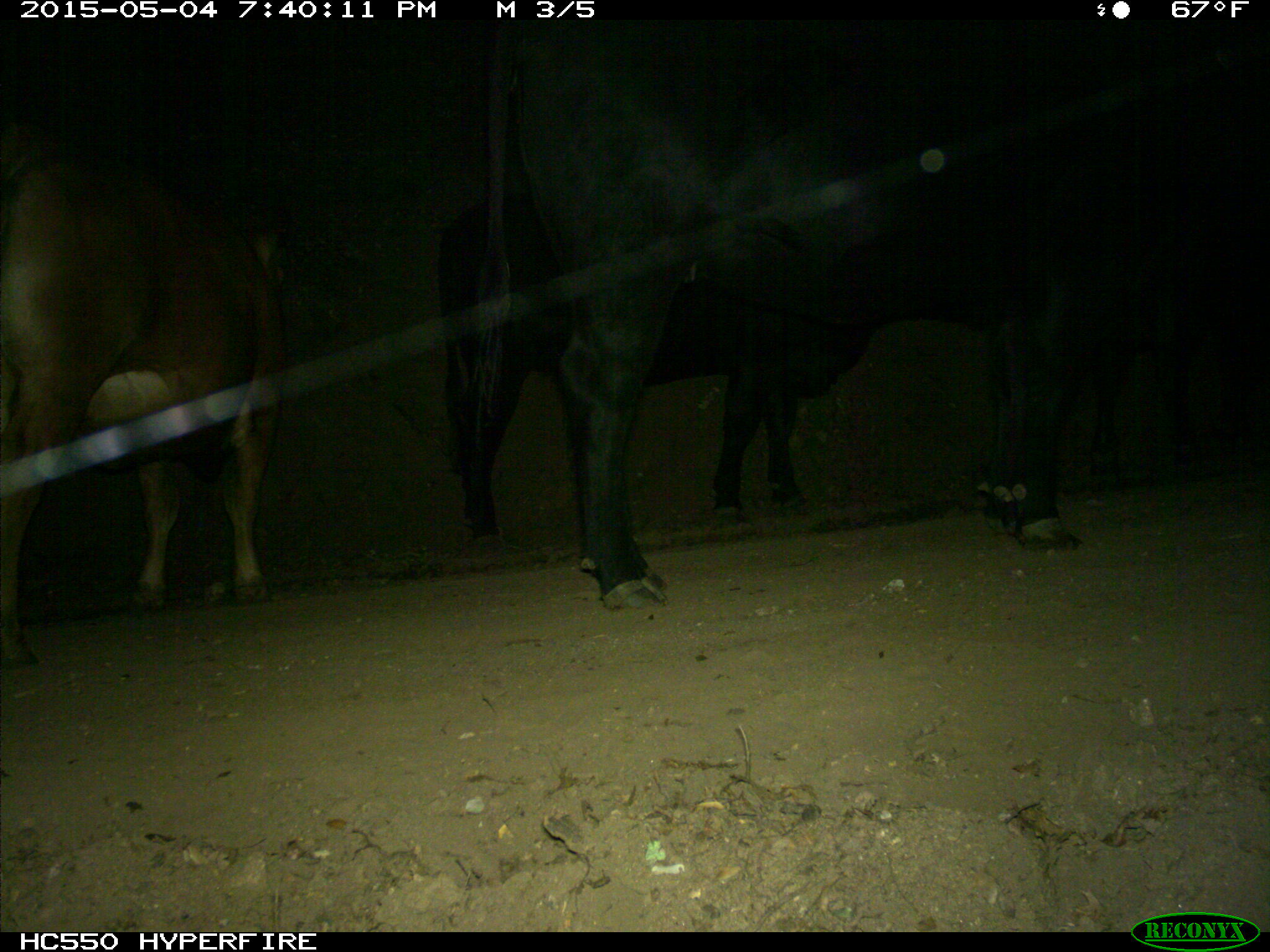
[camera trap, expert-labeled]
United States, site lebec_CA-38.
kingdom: Animalia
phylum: Chordata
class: Mammalia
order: Artiodactyla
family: Bovidae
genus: Bos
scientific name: Bos taurus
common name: domestic cow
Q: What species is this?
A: Bos taurus (domestic cow).